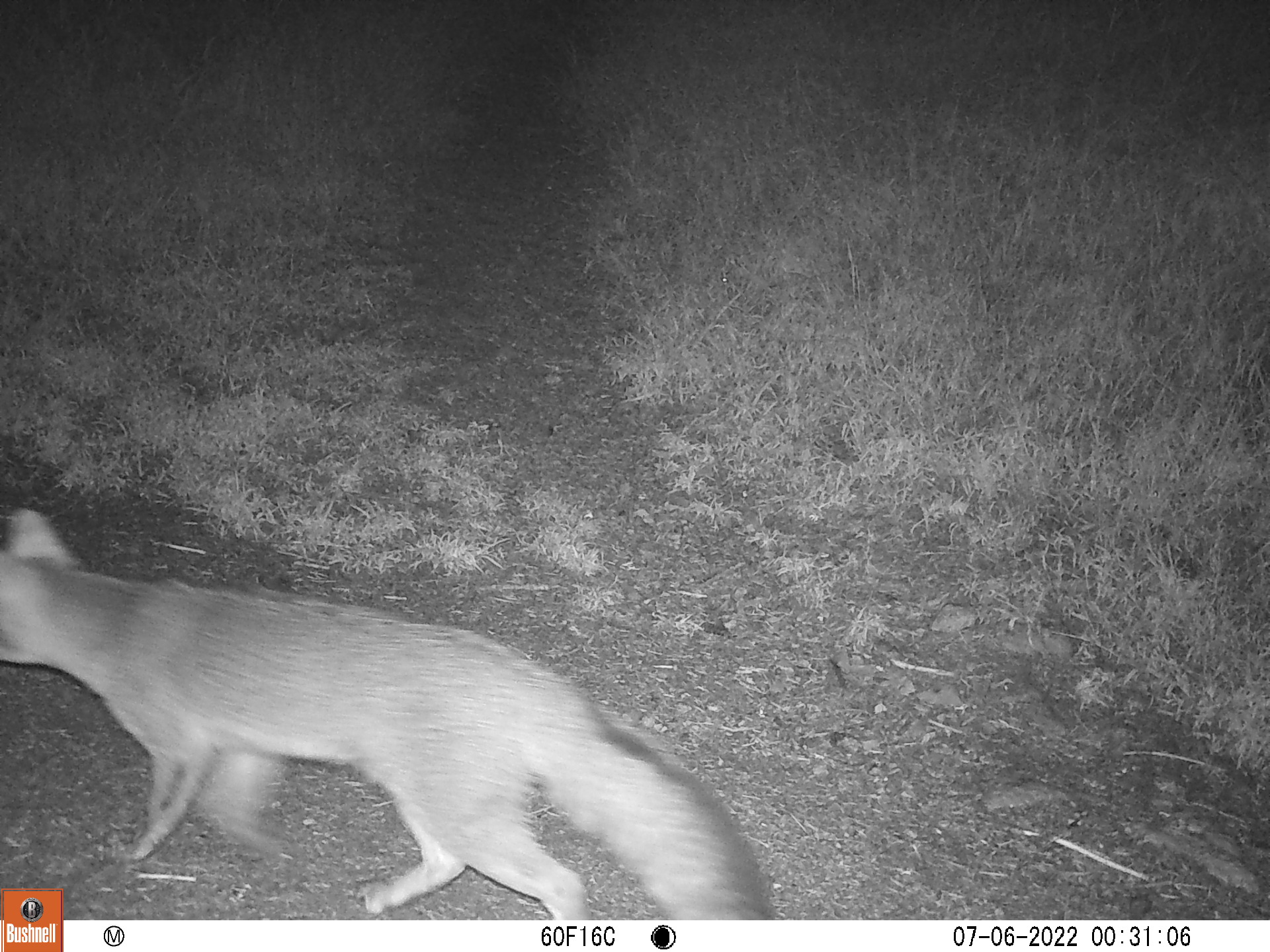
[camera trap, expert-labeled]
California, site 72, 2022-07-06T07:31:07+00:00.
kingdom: Animalia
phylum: Chordata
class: Mammalia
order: Carnivora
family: Canidae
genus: Urocyon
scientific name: Urocyon cinereoargenteus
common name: gray fox